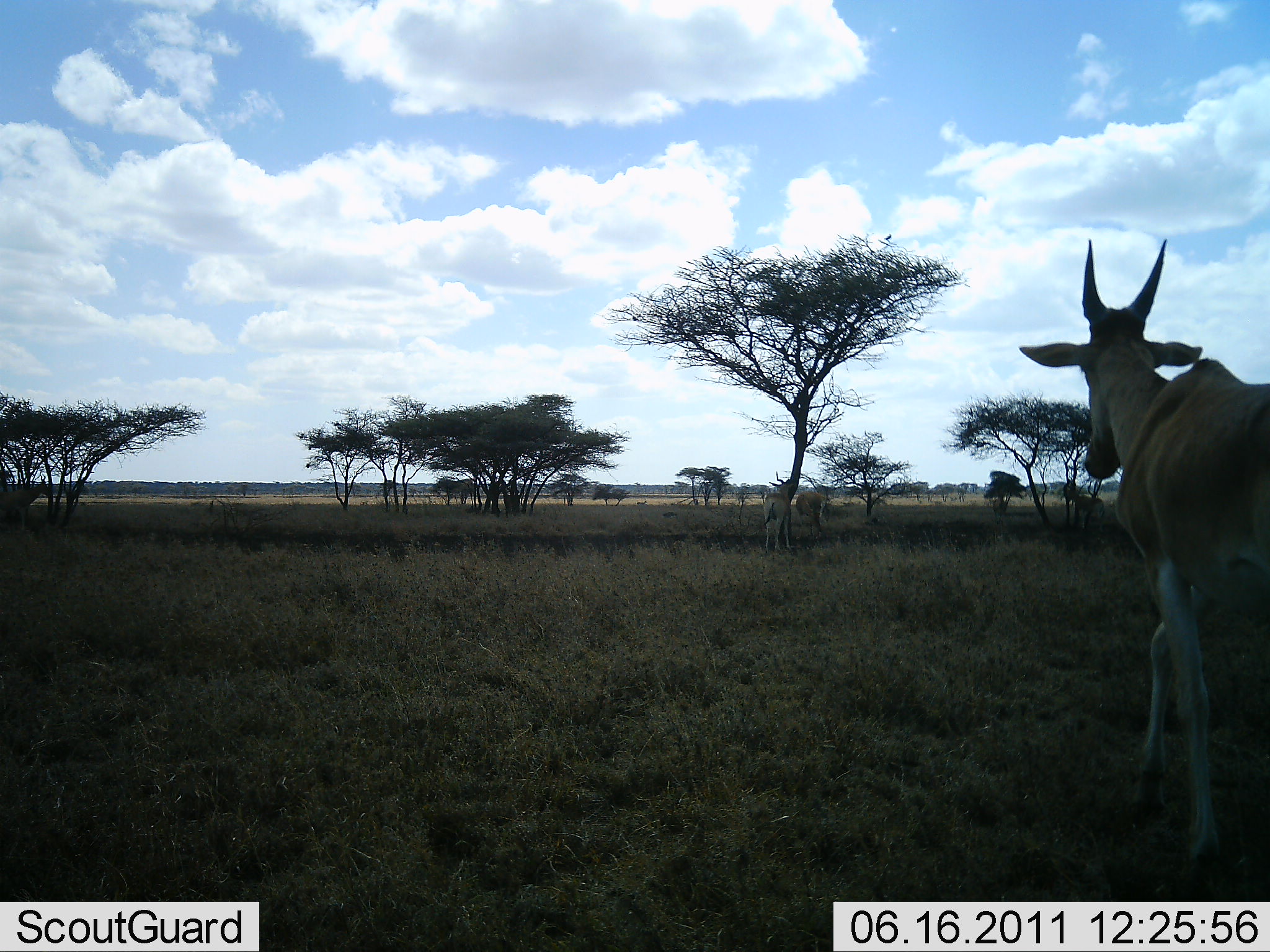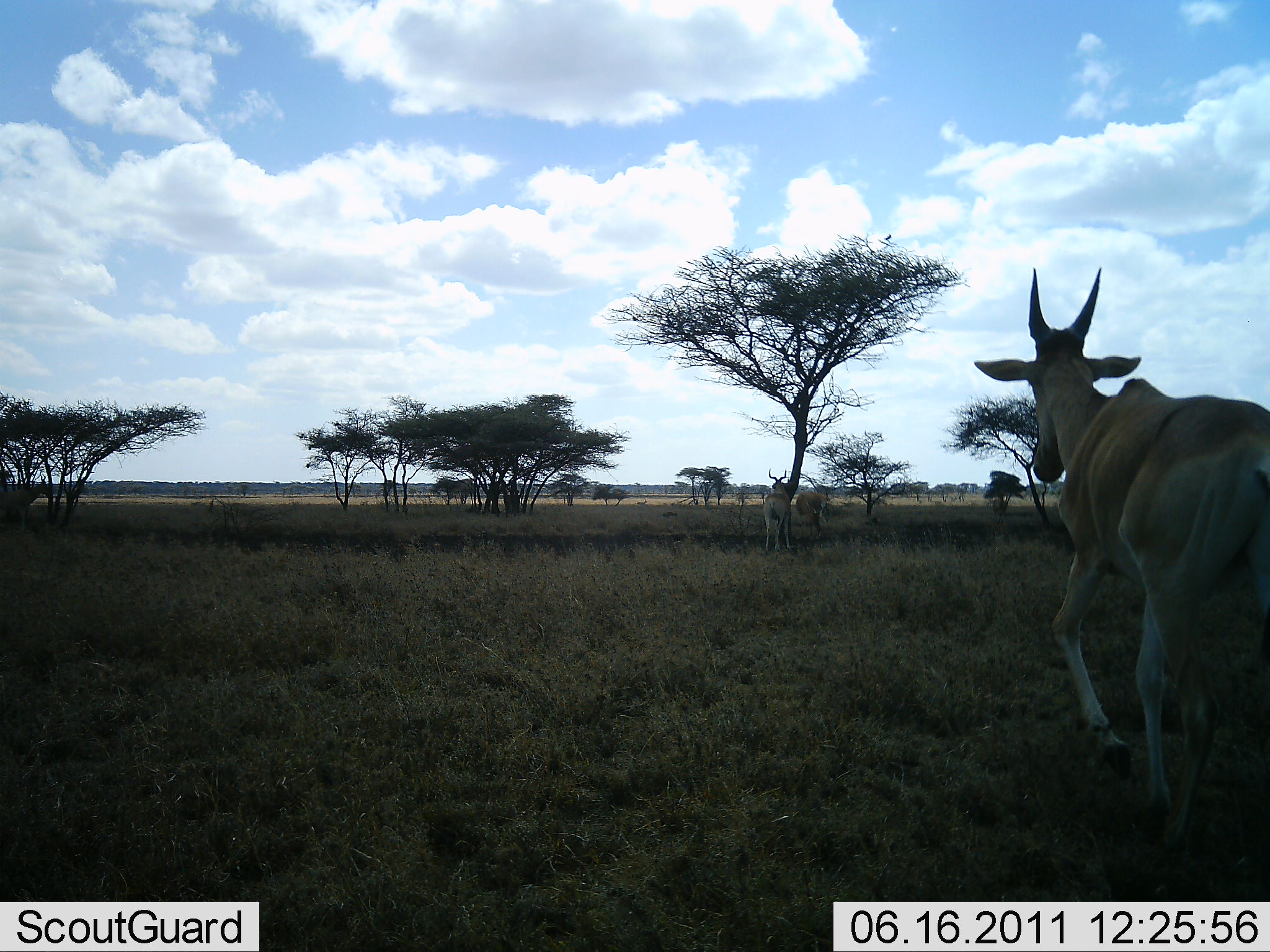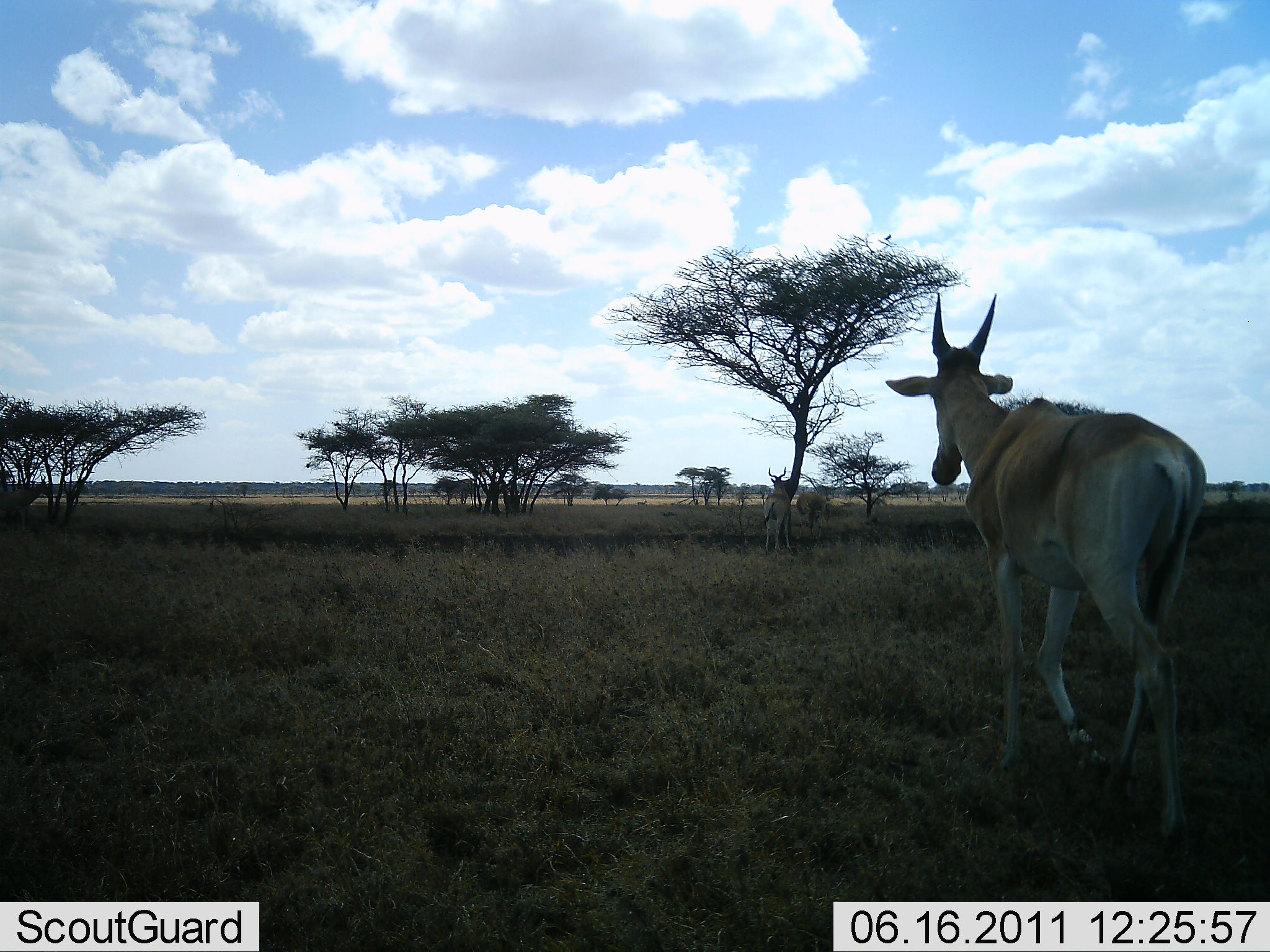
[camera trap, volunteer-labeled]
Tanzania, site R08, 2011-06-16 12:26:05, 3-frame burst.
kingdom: Animalia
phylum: Chordata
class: Mammalia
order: Artiodactyla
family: Bovidae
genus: Alcelaphus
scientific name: Alcelaphus buselaphus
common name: hartebeest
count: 3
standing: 73%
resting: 0%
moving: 91%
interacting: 0%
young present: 0%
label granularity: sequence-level